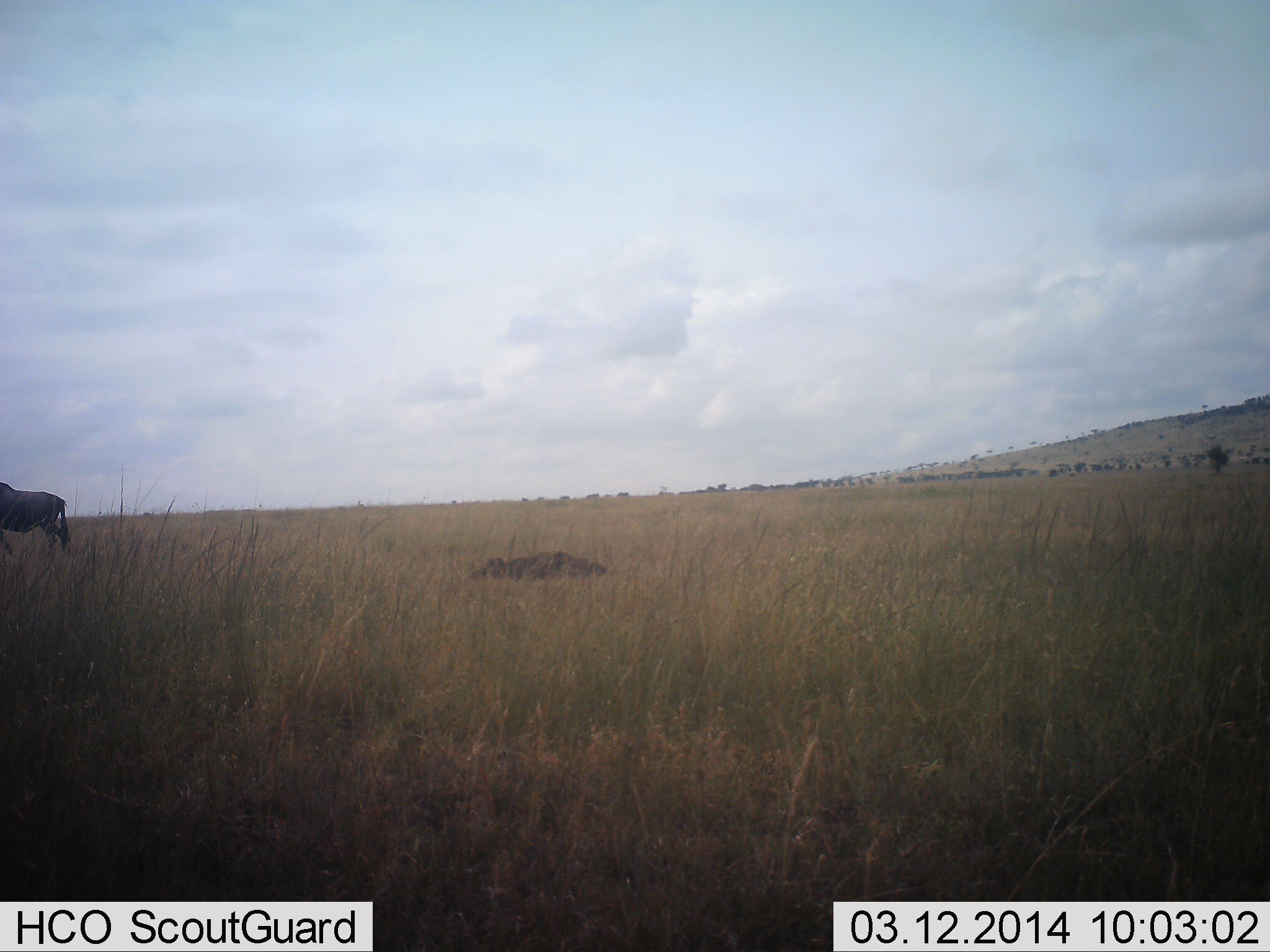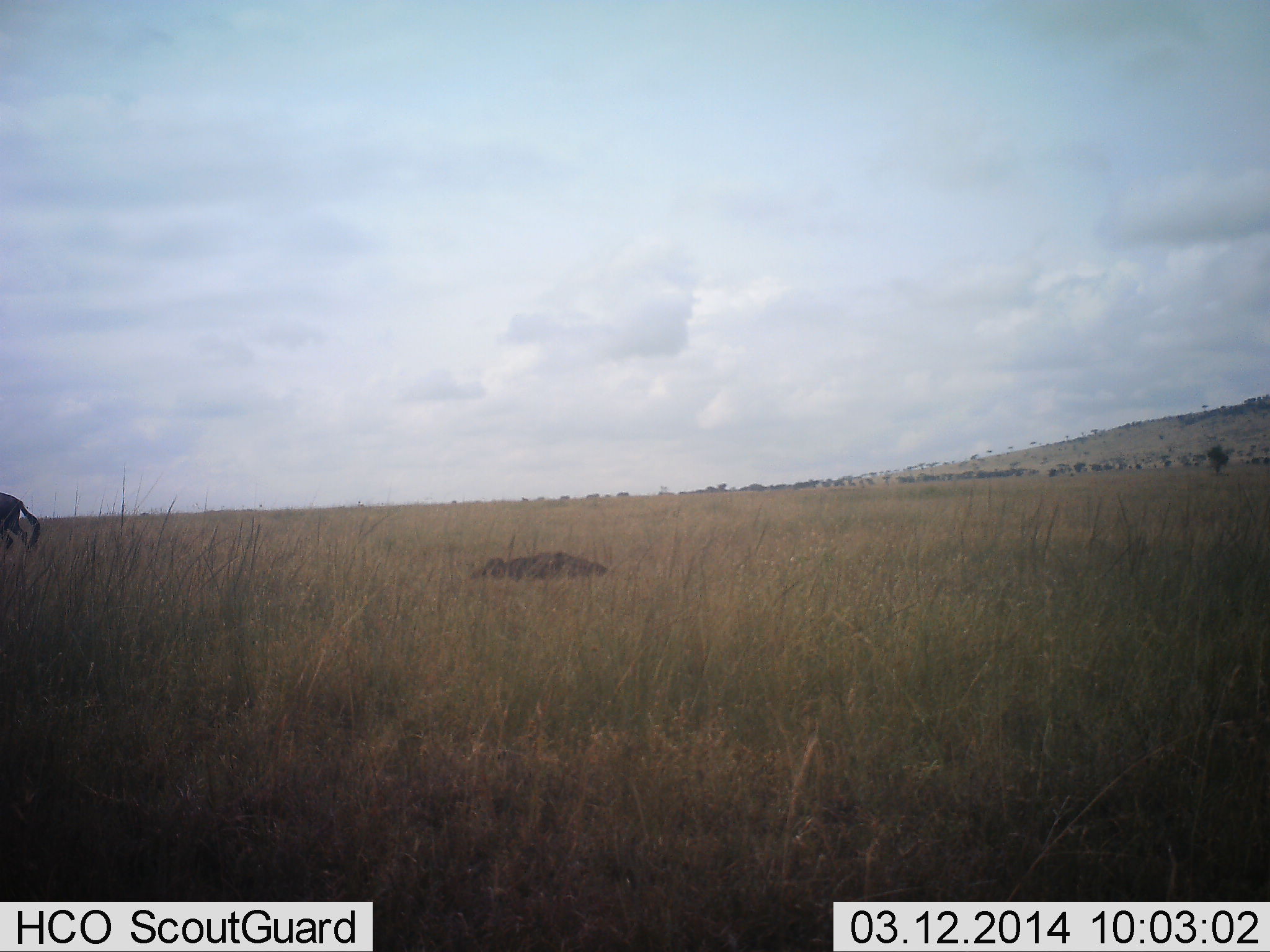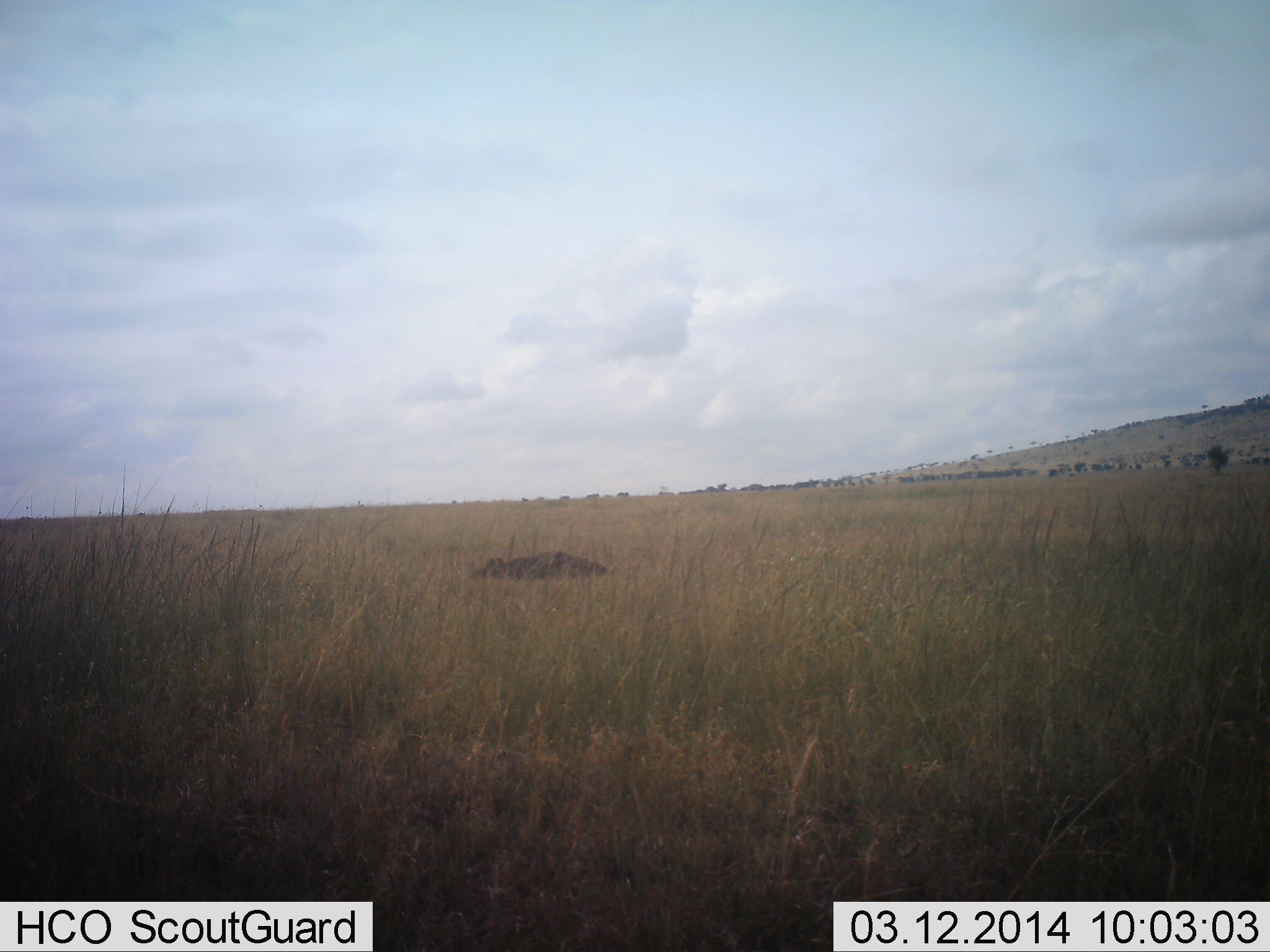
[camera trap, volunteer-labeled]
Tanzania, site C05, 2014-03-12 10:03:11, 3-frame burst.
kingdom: Animalia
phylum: Chordata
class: Mammalia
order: Artiodactyla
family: Bovidae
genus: Connochaetes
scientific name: Connochaetes taurinus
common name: blue wildebeest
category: wildebeest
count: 1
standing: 10%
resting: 10%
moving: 100%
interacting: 0%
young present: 0%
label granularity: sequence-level